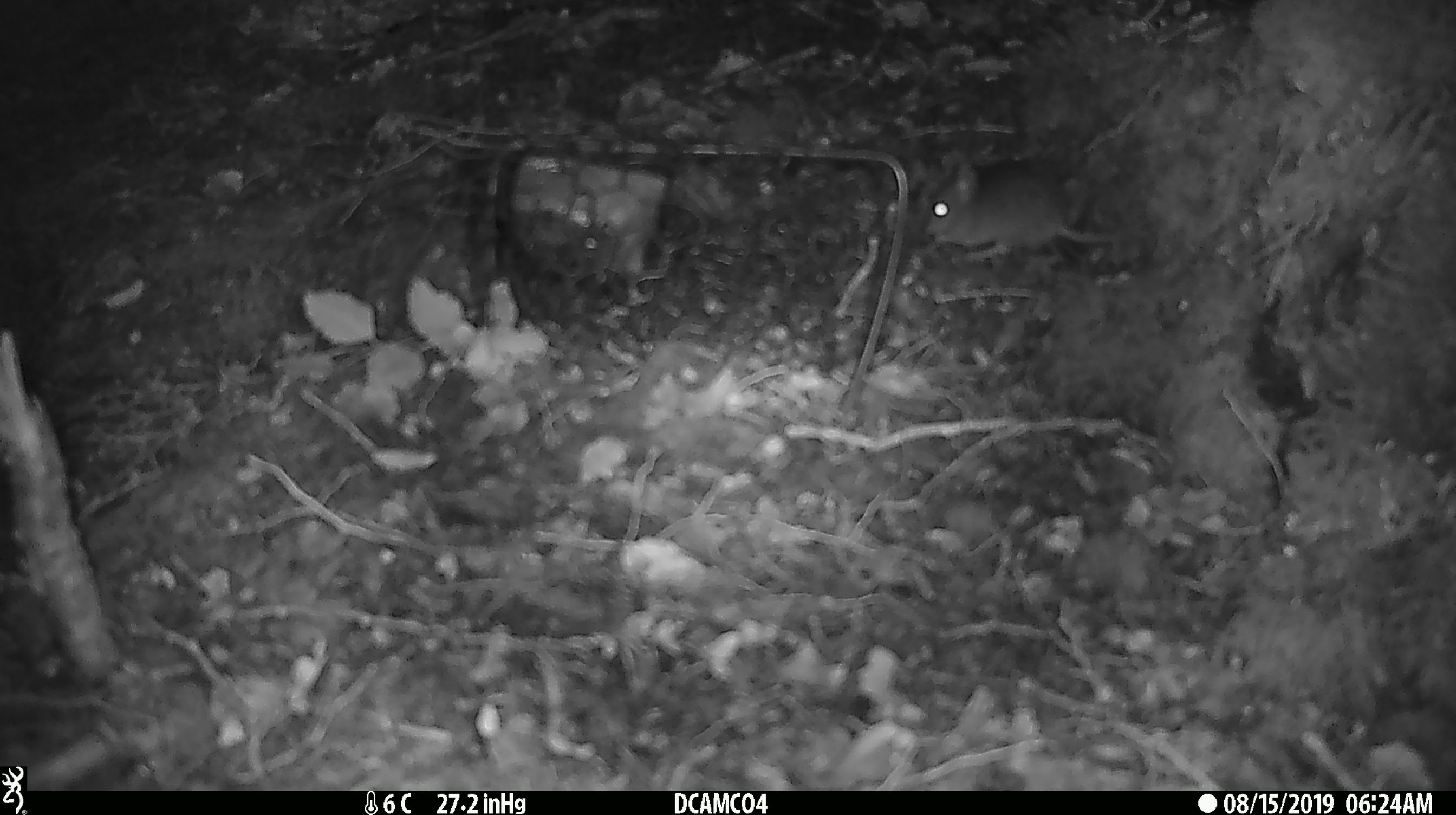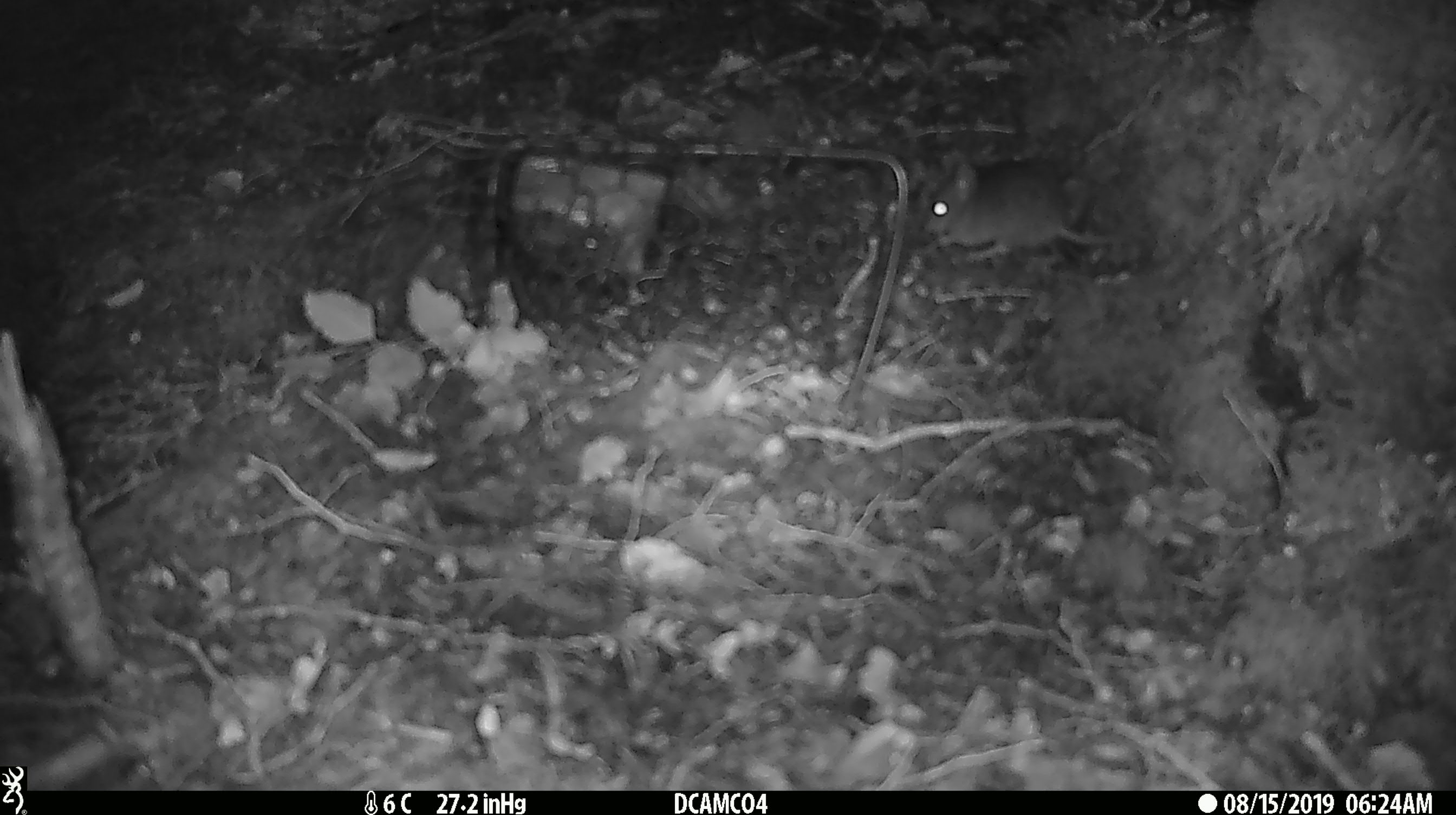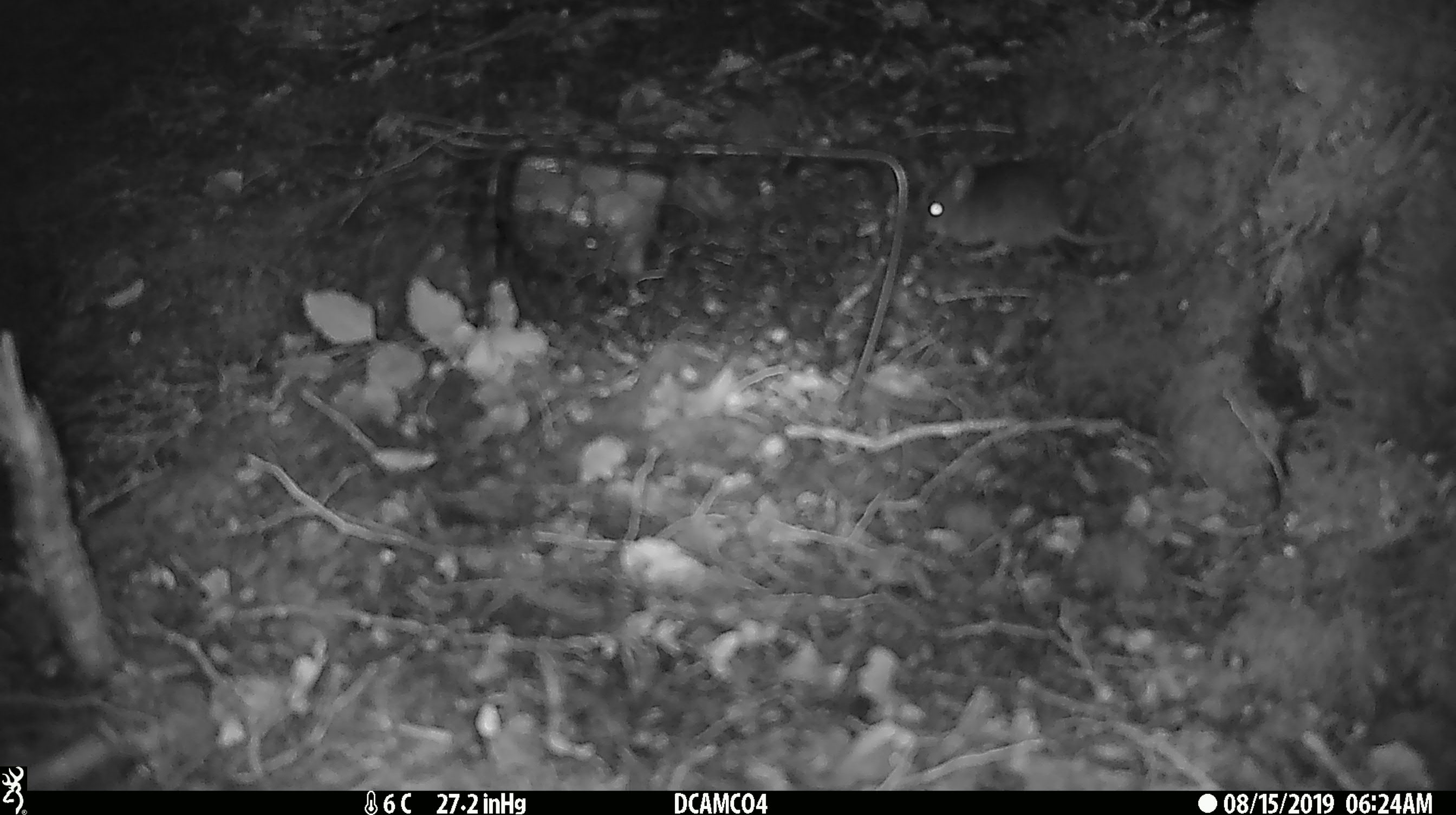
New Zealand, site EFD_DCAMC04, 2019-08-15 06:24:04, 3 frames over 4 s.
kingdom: Animalia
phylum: Chordata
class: Mammalia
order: Rodentia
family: Muridae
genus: Mus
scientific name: Mus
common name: mouse